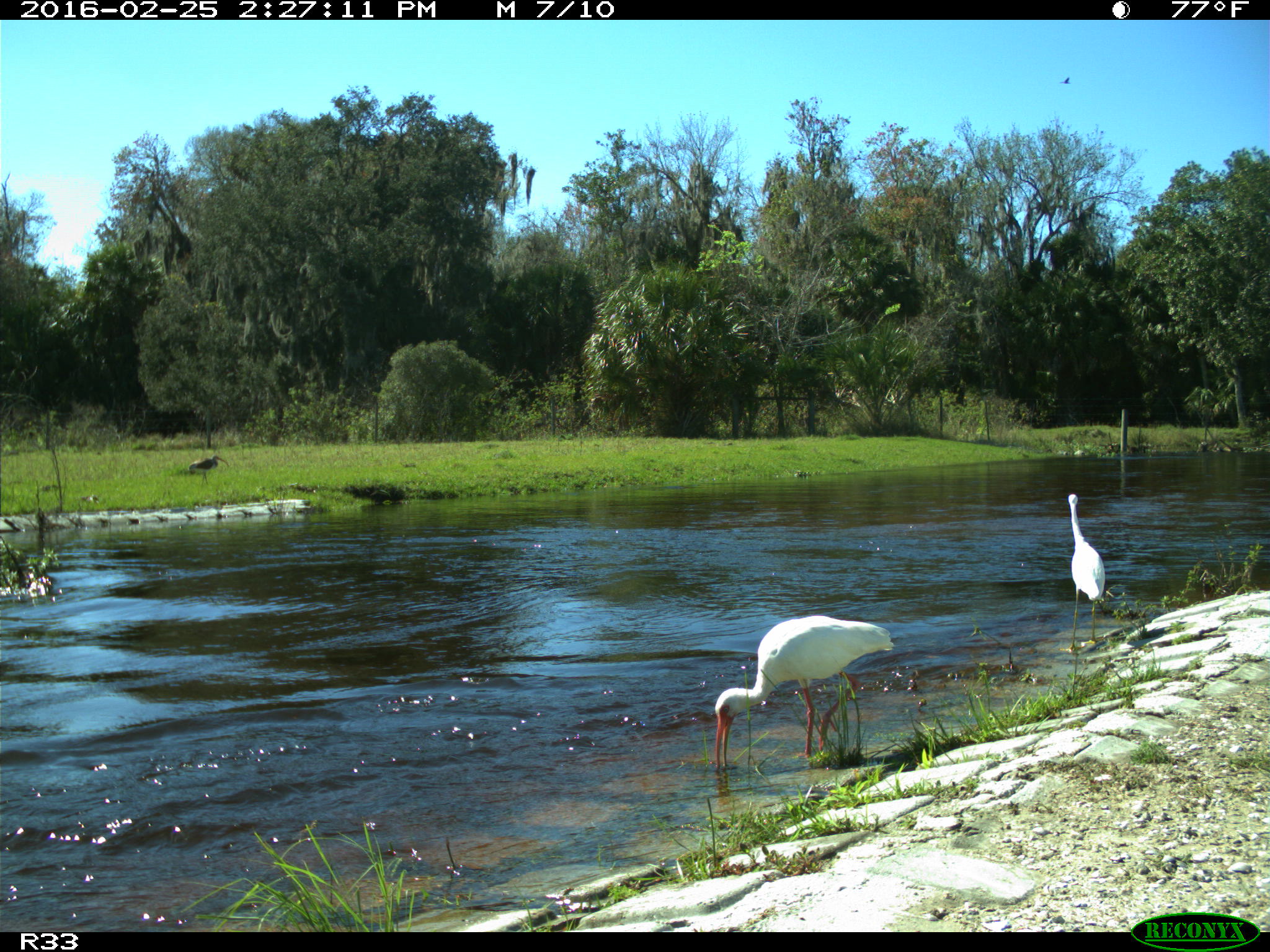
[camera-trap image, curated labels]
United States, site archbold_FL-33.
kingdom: Animalia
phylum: Chordata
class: Aves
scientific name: Aves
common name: birds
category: unidentified bird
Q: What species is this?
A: Unidentified bird (birds) (Aves).